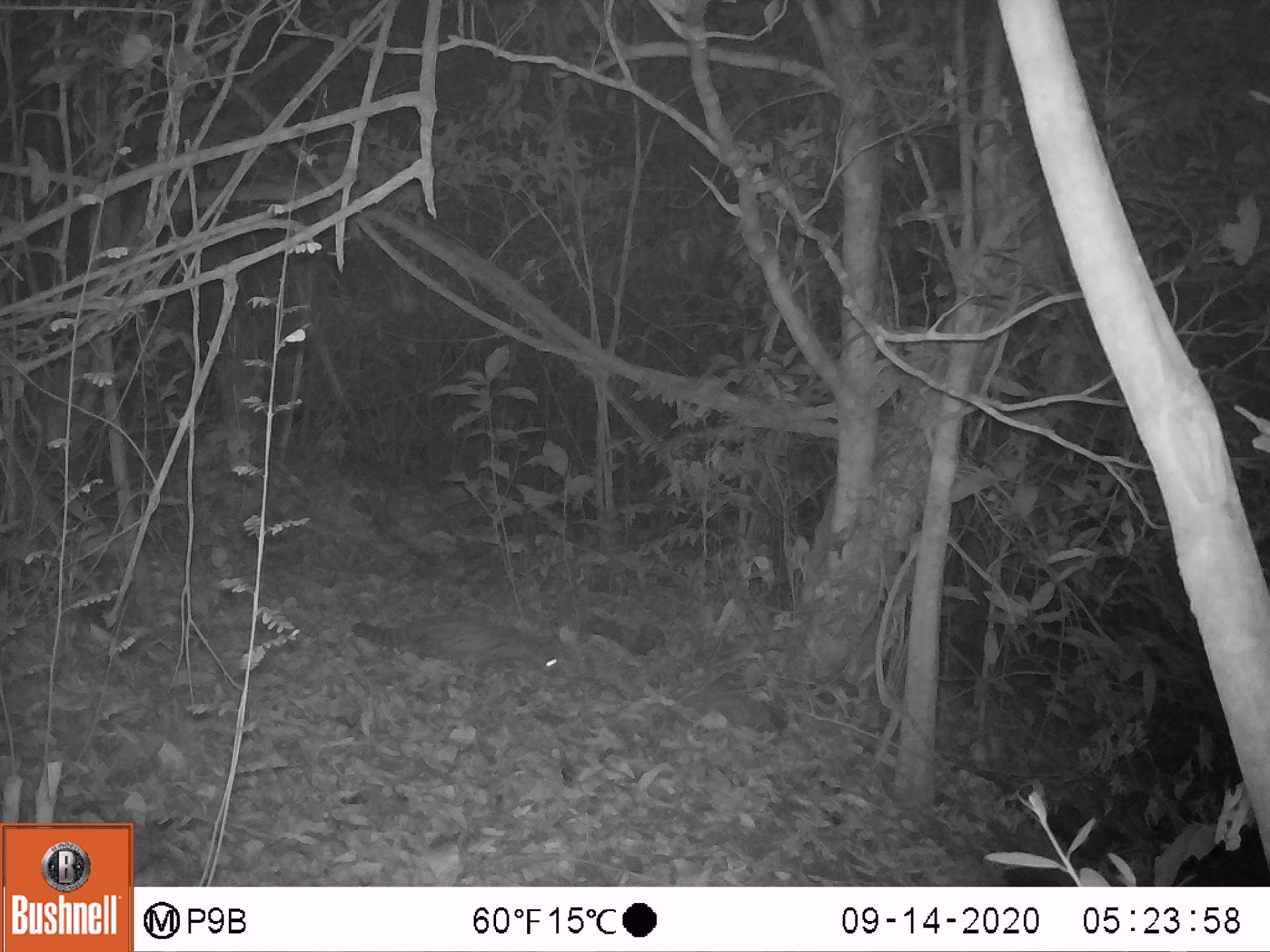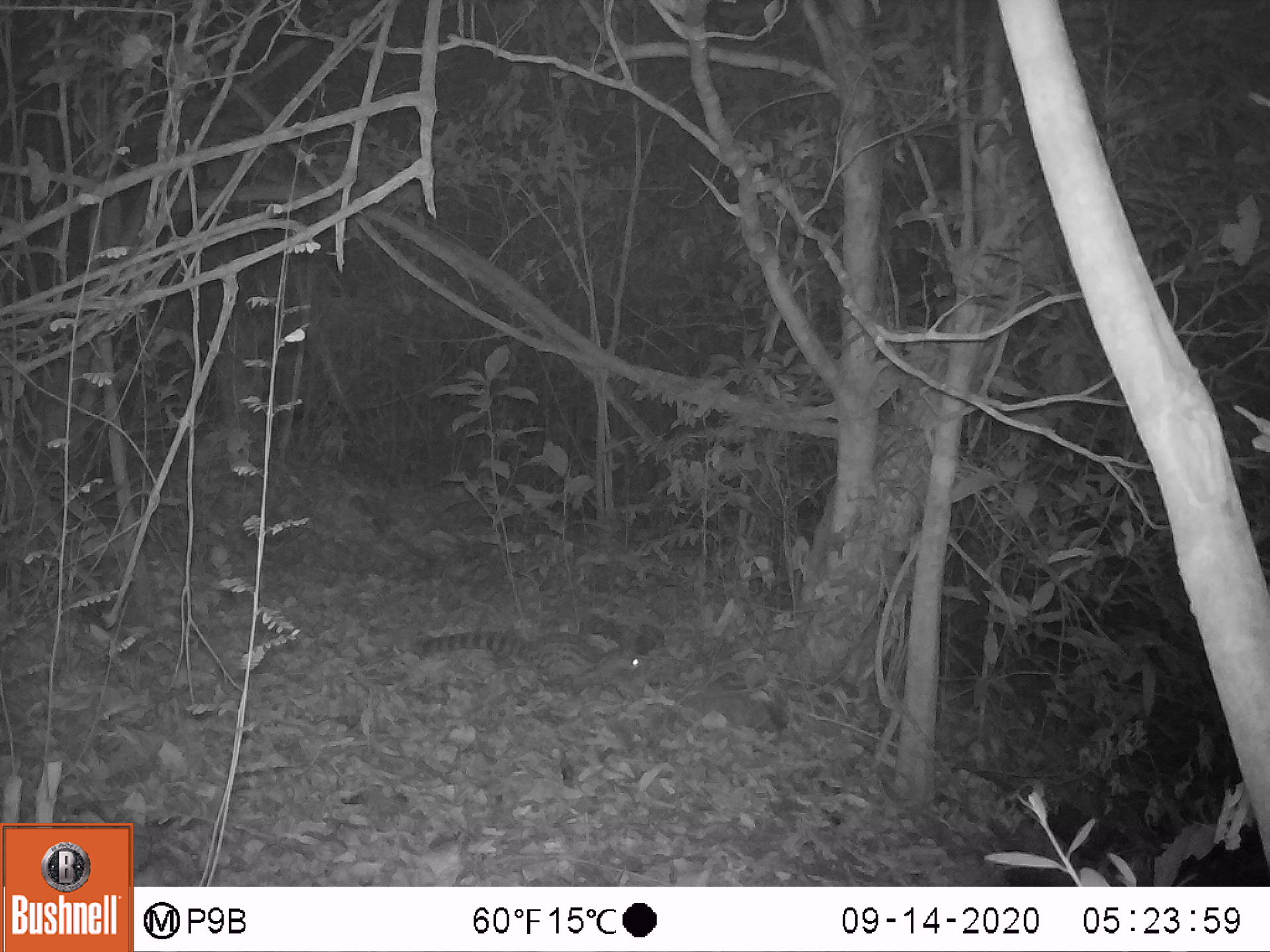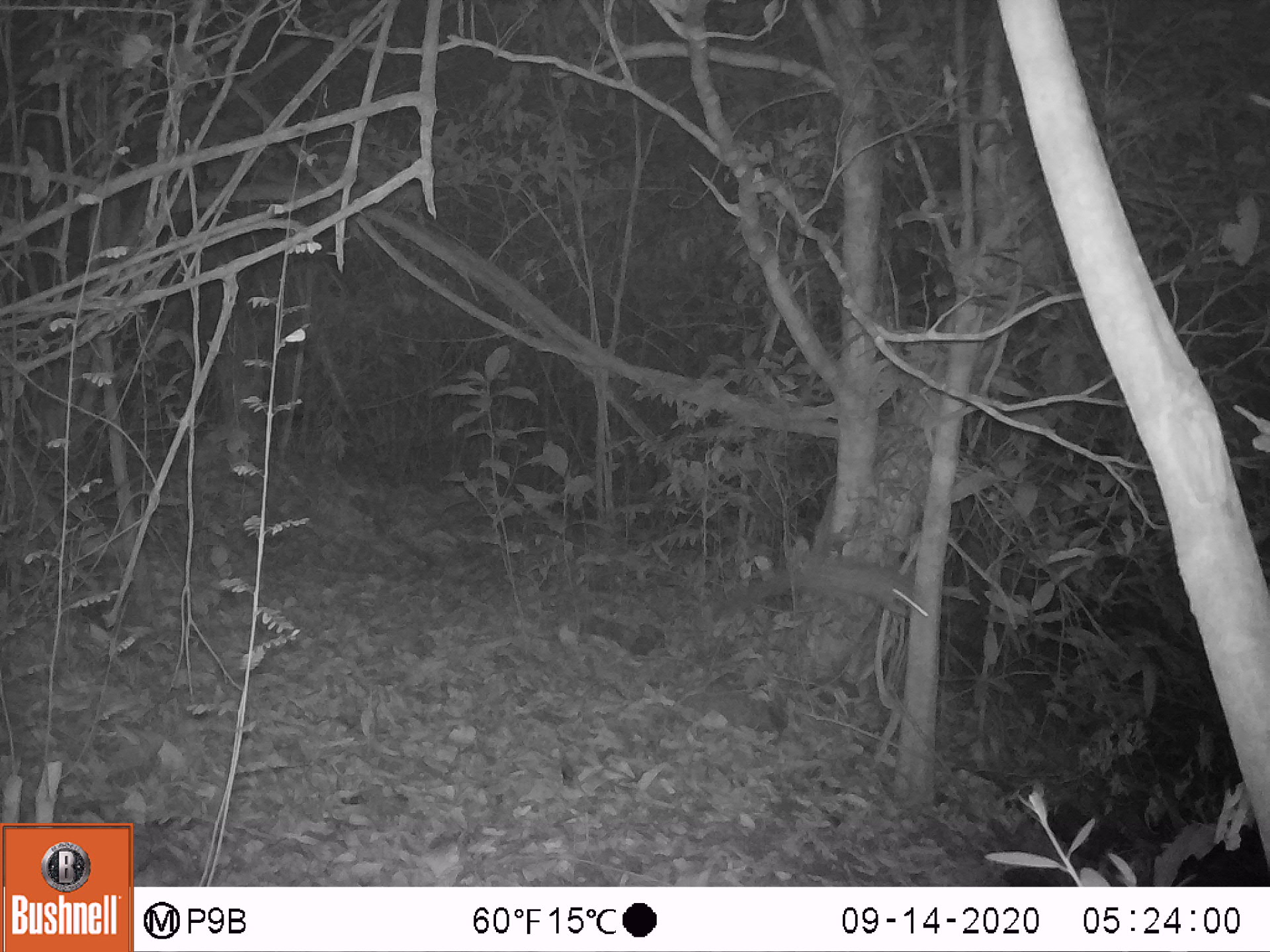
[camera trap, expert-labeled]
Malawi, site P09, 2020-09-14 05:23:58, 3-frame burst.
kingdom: Animalia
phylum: Chordata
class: Mammalia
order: Carnivora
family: Viverridae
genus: Genetta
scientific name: Genetta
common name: genet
Genet (Genetta), count 1.